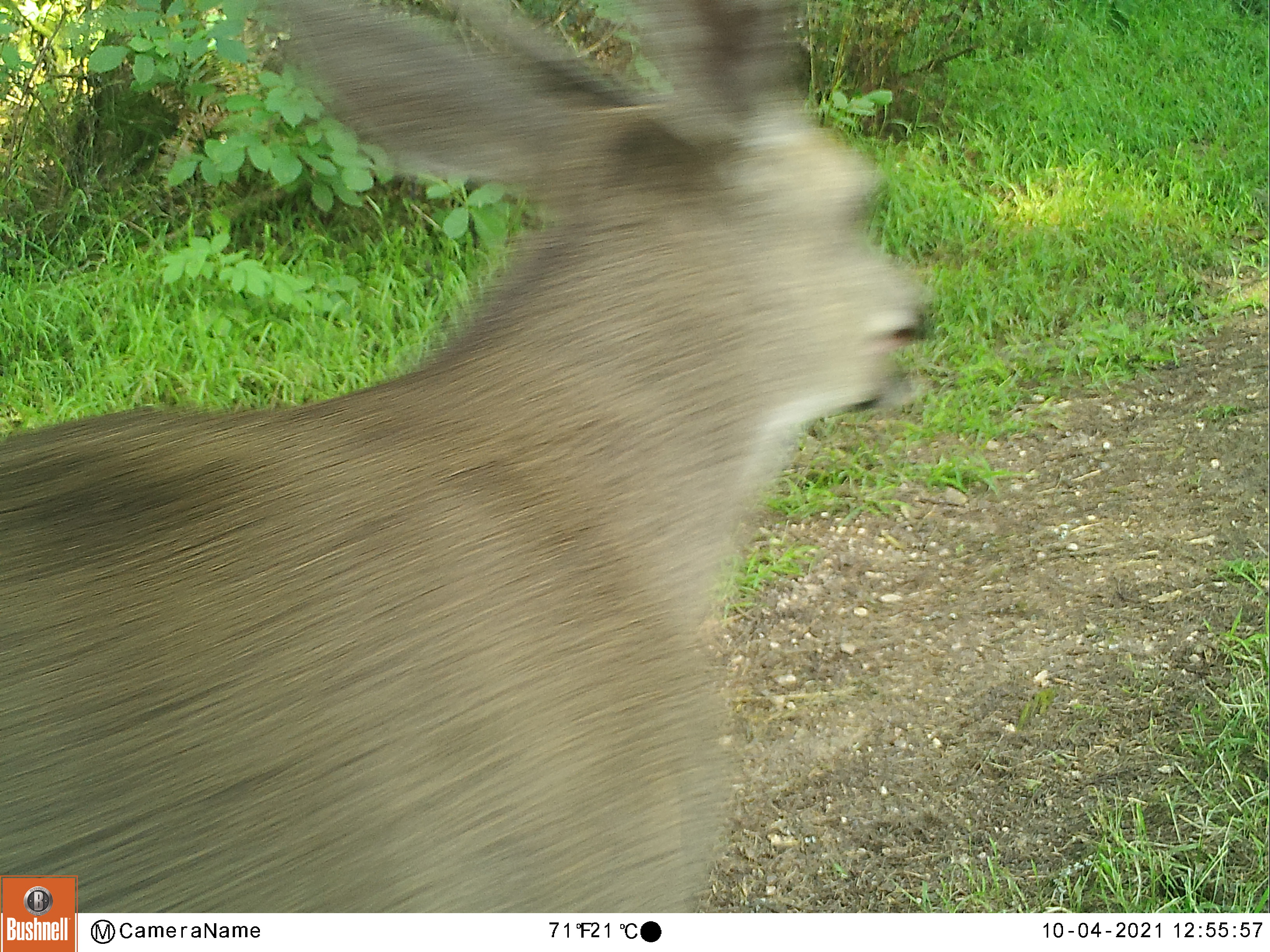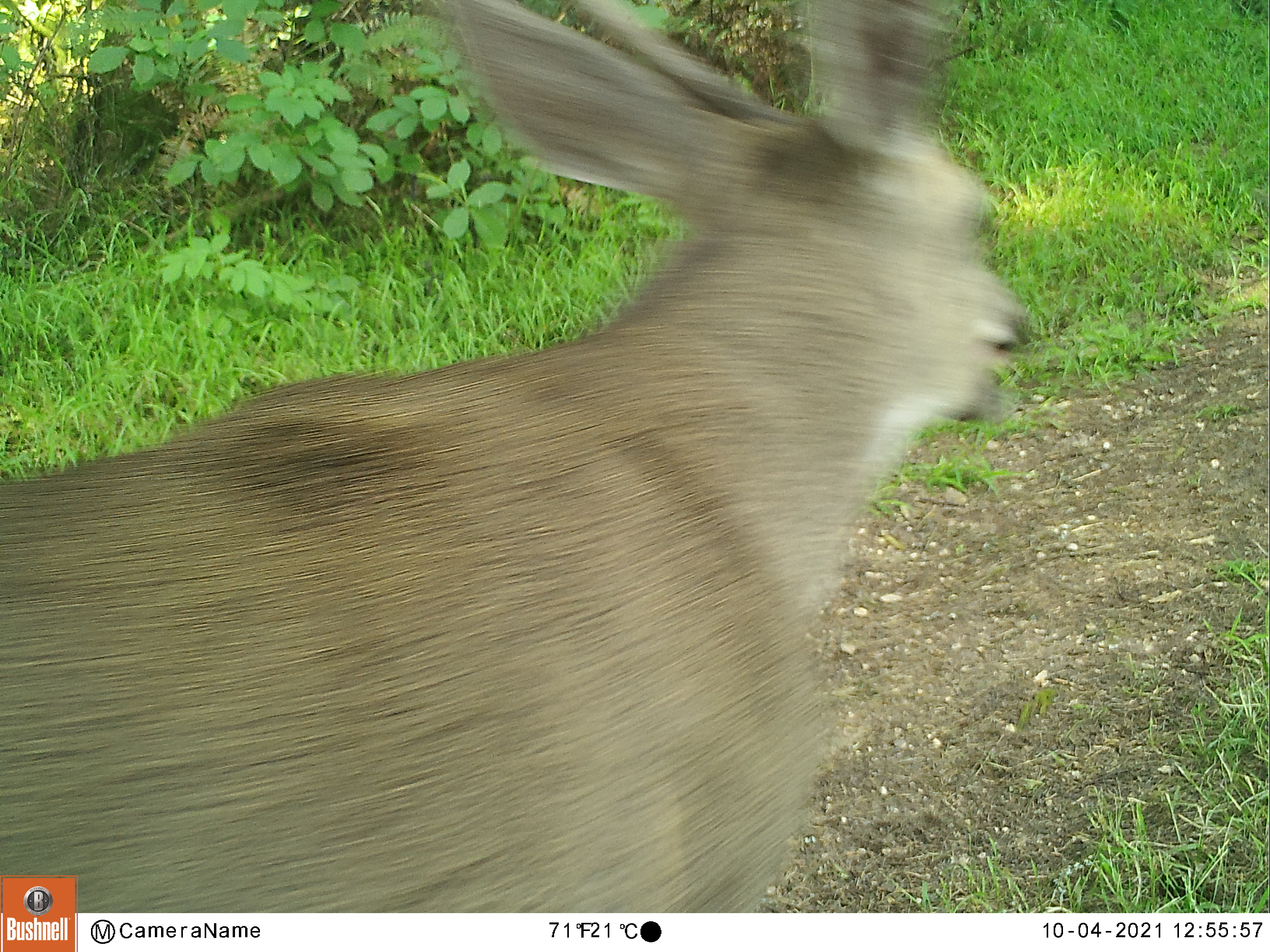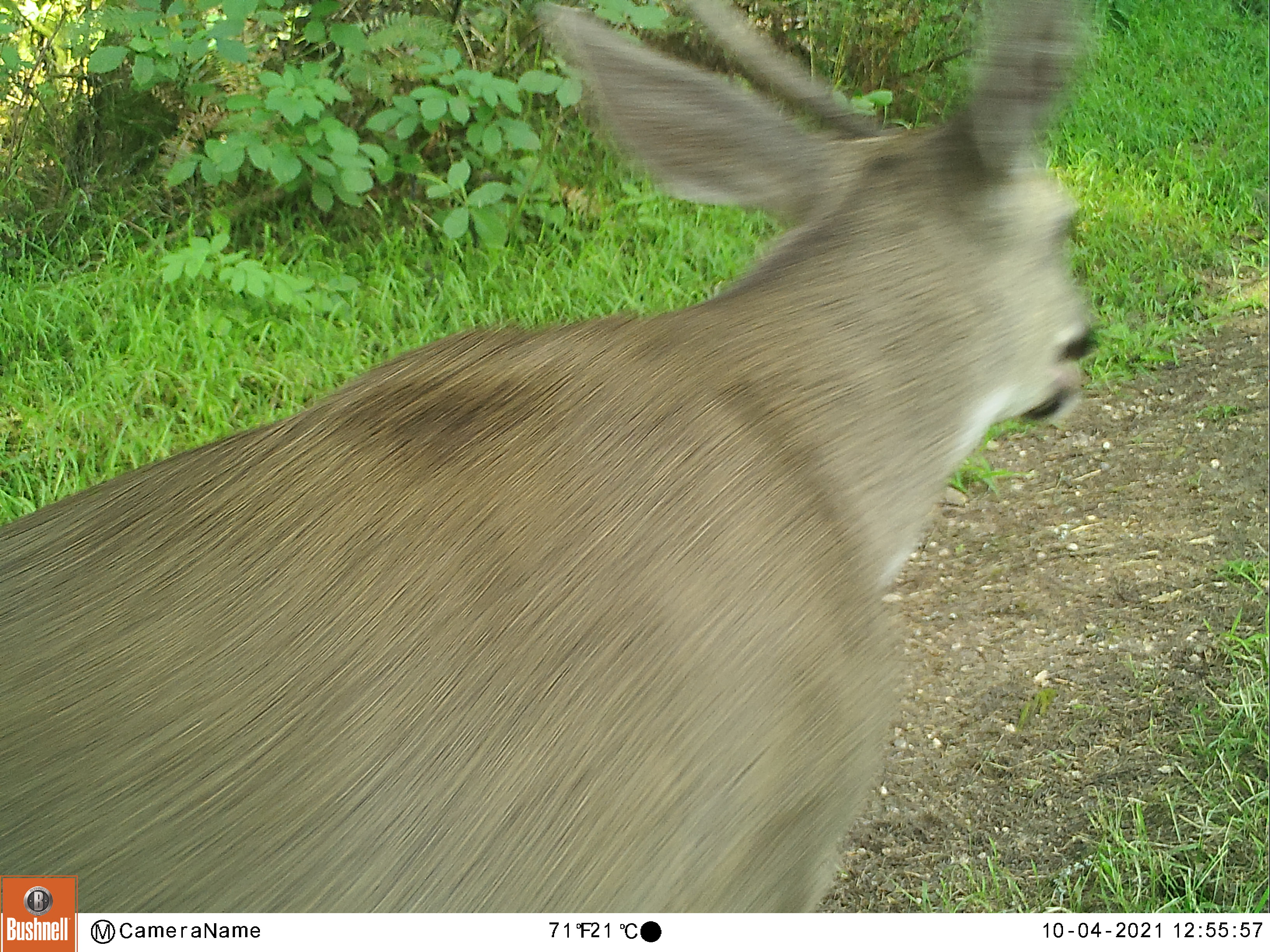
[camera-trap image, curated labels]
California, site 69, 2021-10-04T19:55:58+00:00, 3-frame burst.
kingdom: Animalia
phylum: Chordata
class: Mammalia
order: Artiodactyla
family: Cervidae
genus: Odocoileus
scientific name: Odocoileus hemionus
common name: mule deer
Mule deer (Odocoileus hemionus).